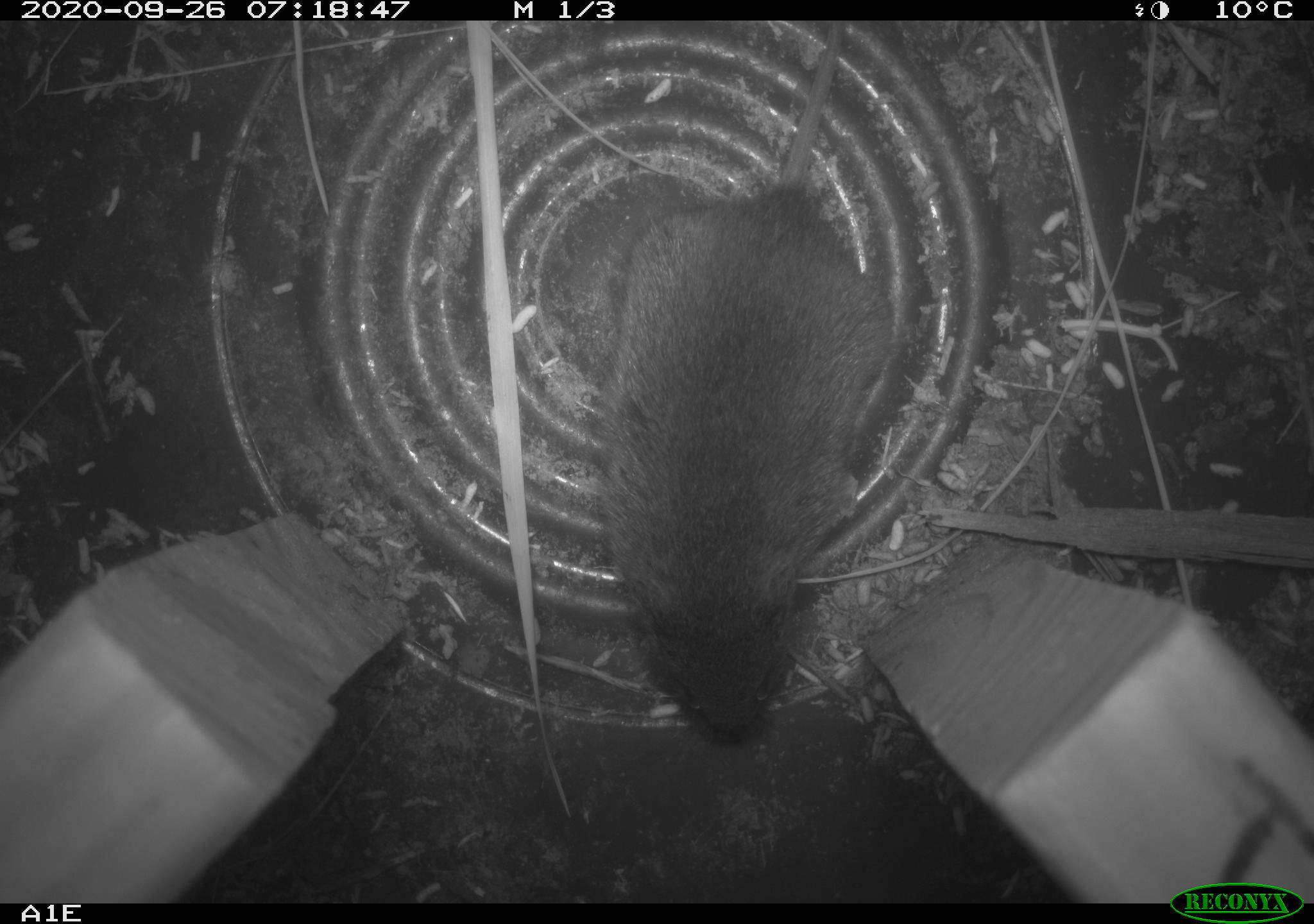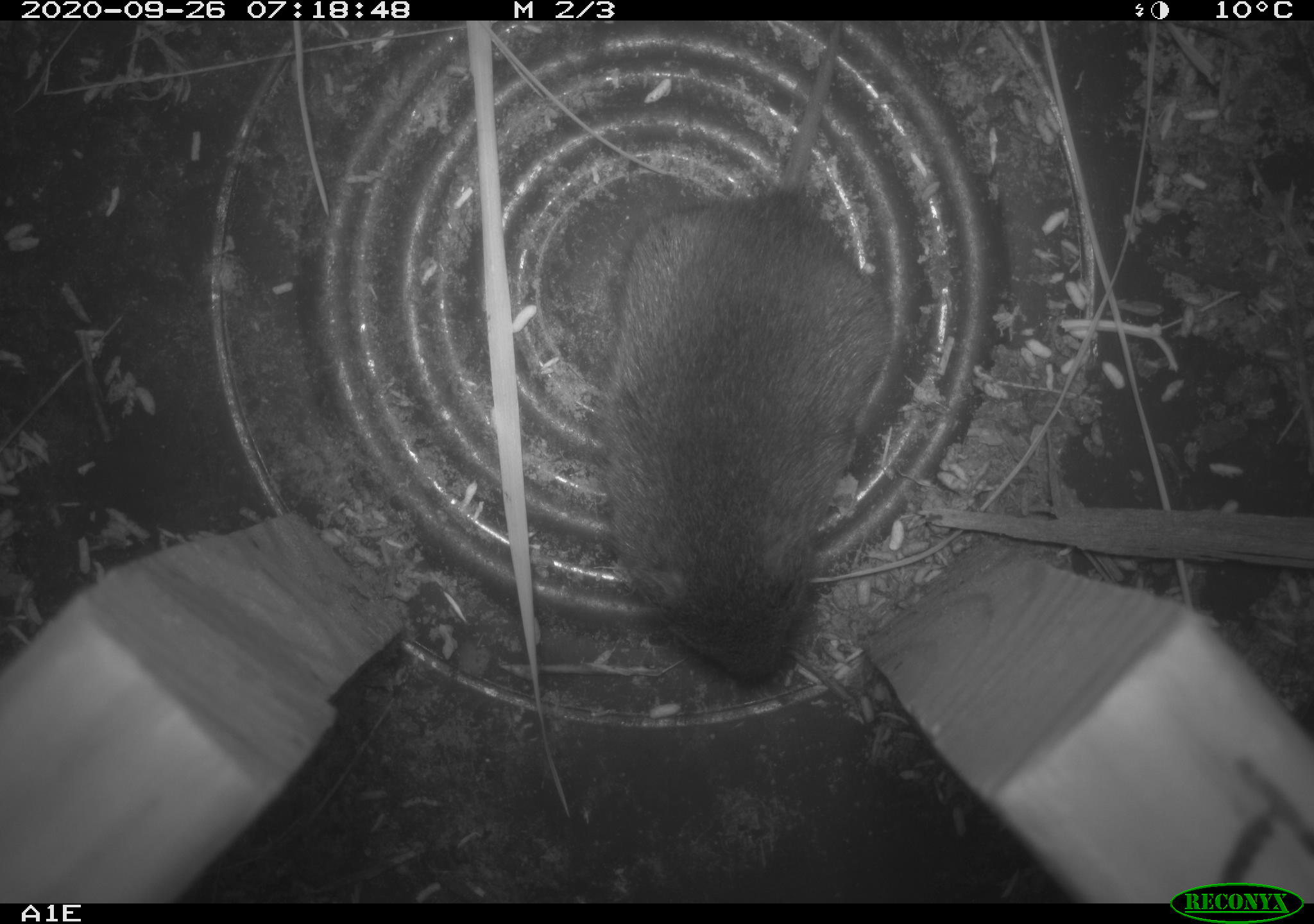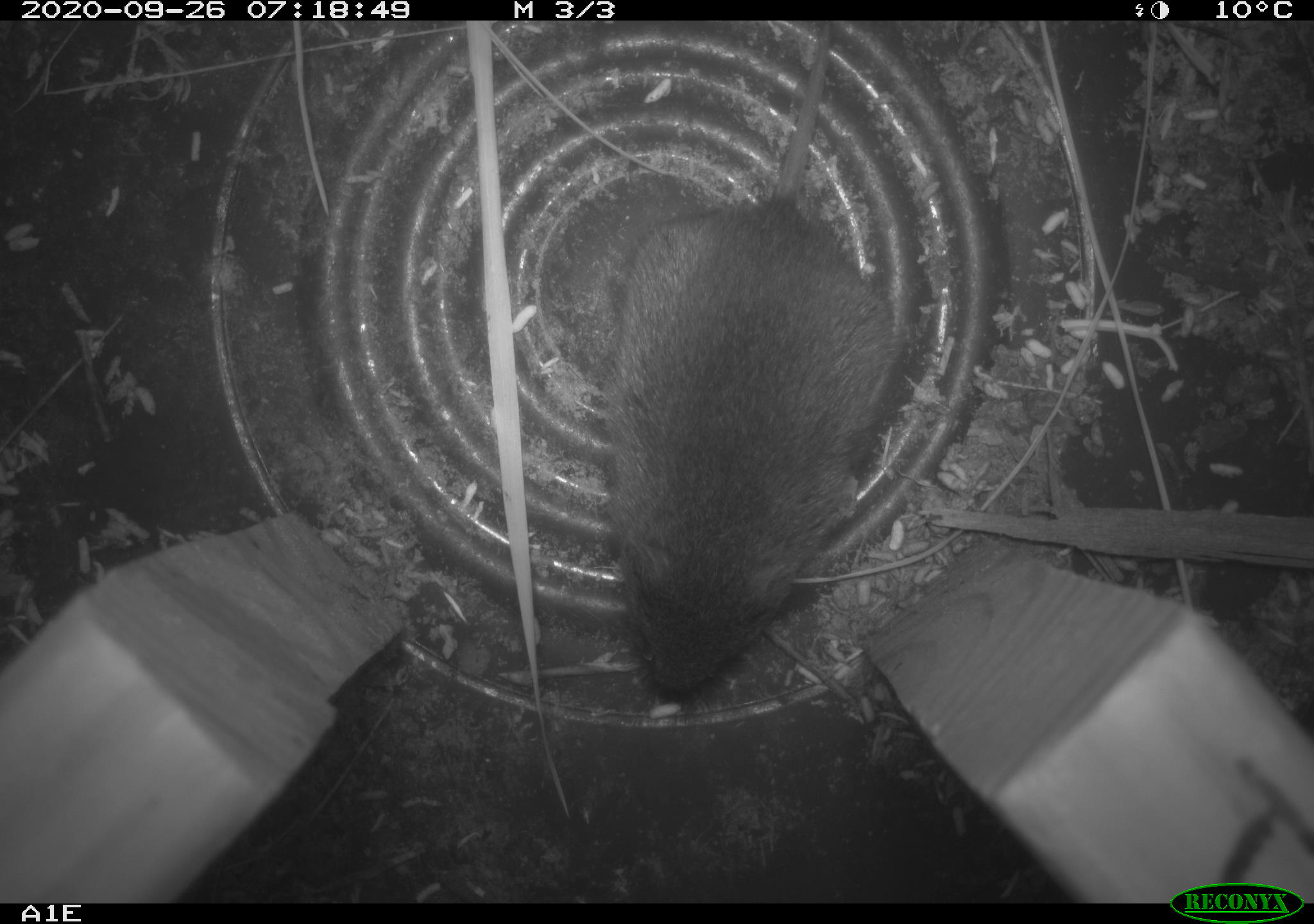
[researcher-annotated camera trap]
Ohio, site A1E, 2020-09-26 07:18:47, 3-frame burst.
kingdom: Animalia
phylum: Chordata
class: Mammalia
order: Rodentia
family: Cricetidae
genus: Microtus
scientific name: Microtus pennsylvanicus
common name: meadow vole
Meadow vole (Microtus pennsylvanicus).